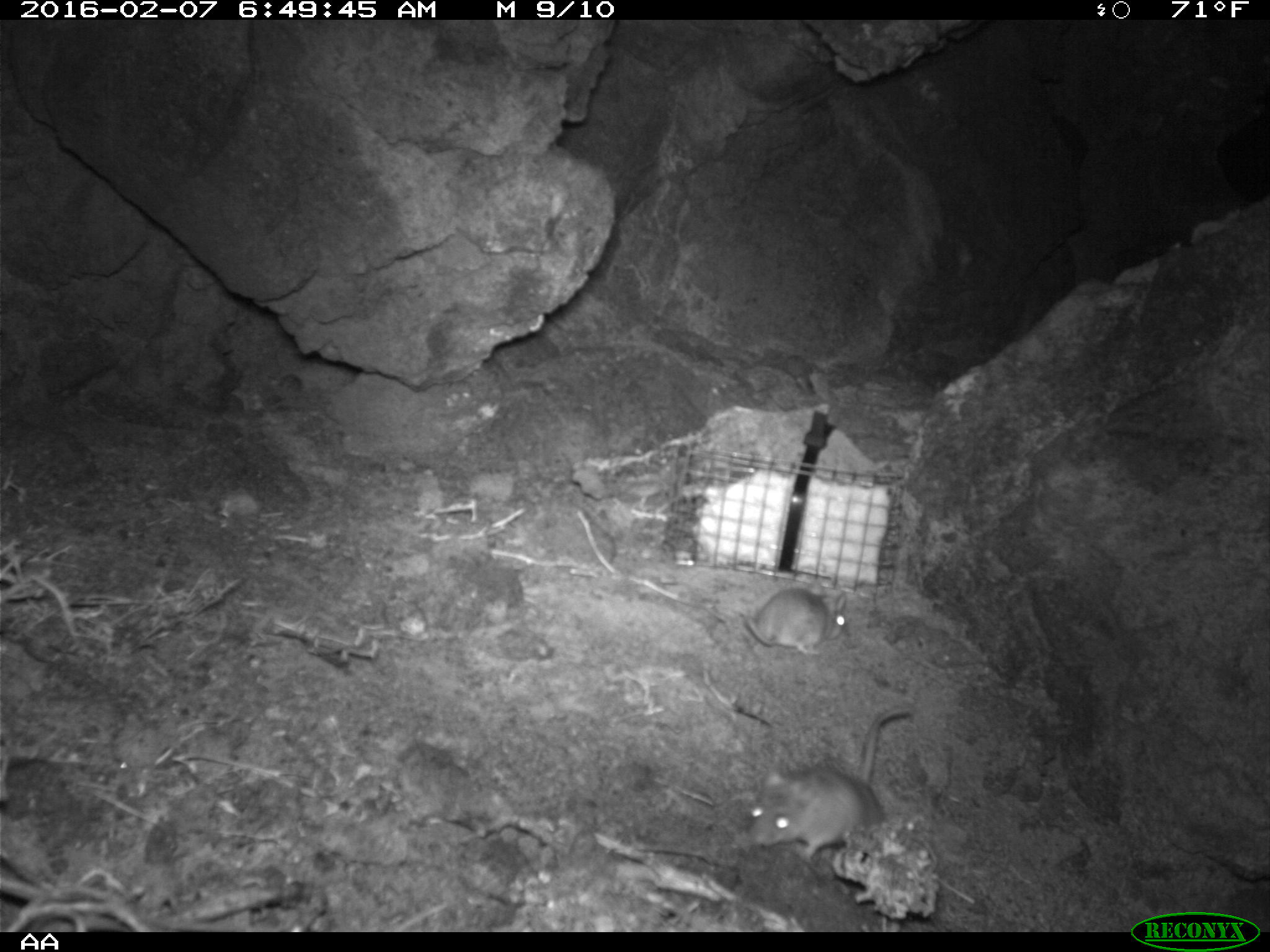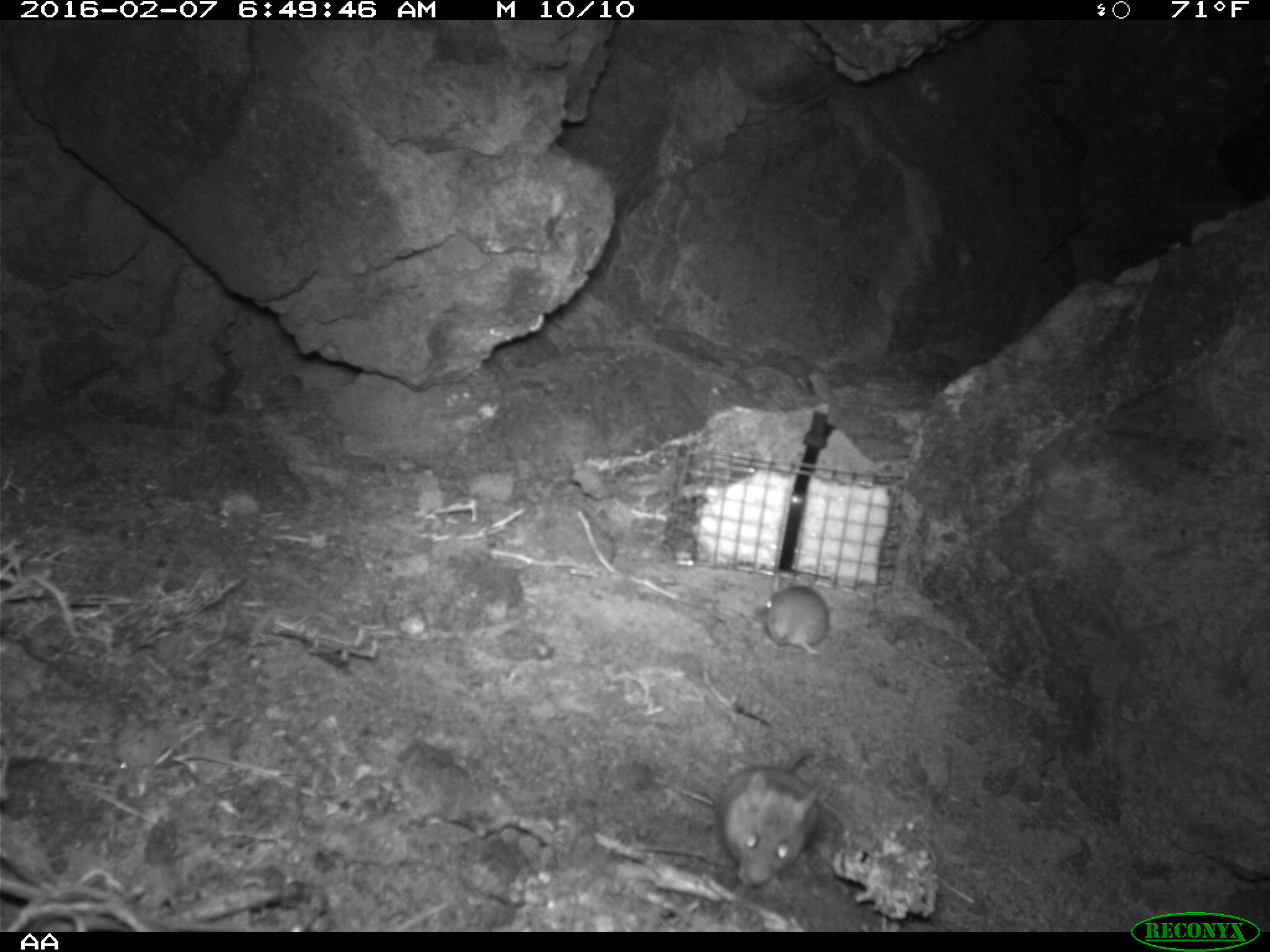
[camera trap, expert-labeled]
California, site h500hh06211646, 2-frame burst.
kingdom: Animalia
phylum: Chordata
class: Mammalia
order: Rodentia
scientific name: Rodentia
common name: rodent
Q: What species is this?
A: Rodent (Rodentia).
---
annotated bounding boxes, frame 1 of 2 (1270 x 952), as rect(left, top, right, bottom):
rodent: rect(752, 703, 912, 862); rect(744, 587, 848, 654)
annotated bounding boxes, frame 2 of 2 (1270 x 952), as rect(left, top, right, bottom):
rodent: rect(716, 749, 820, 891); rect(755, 573, 829, 654)